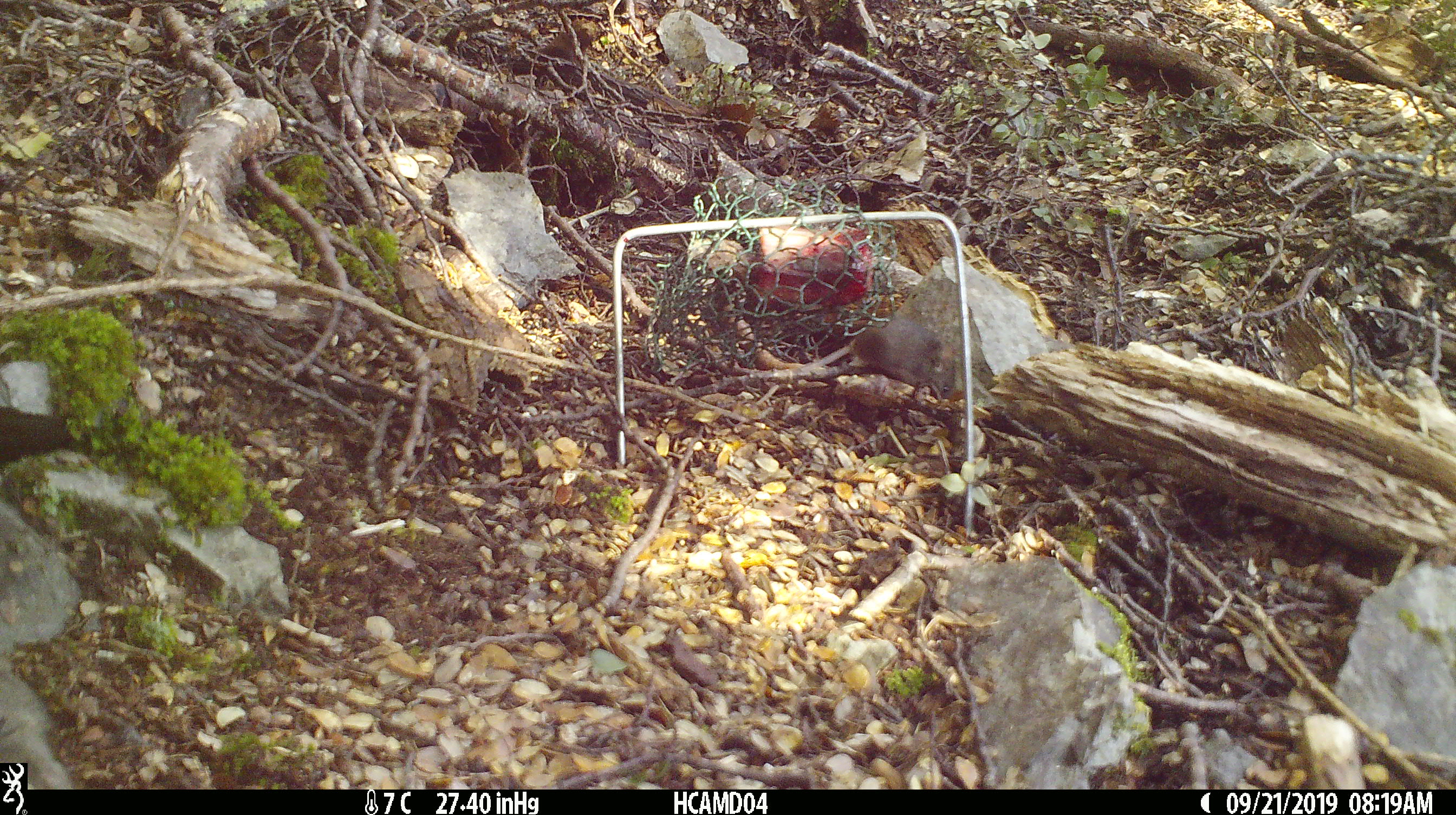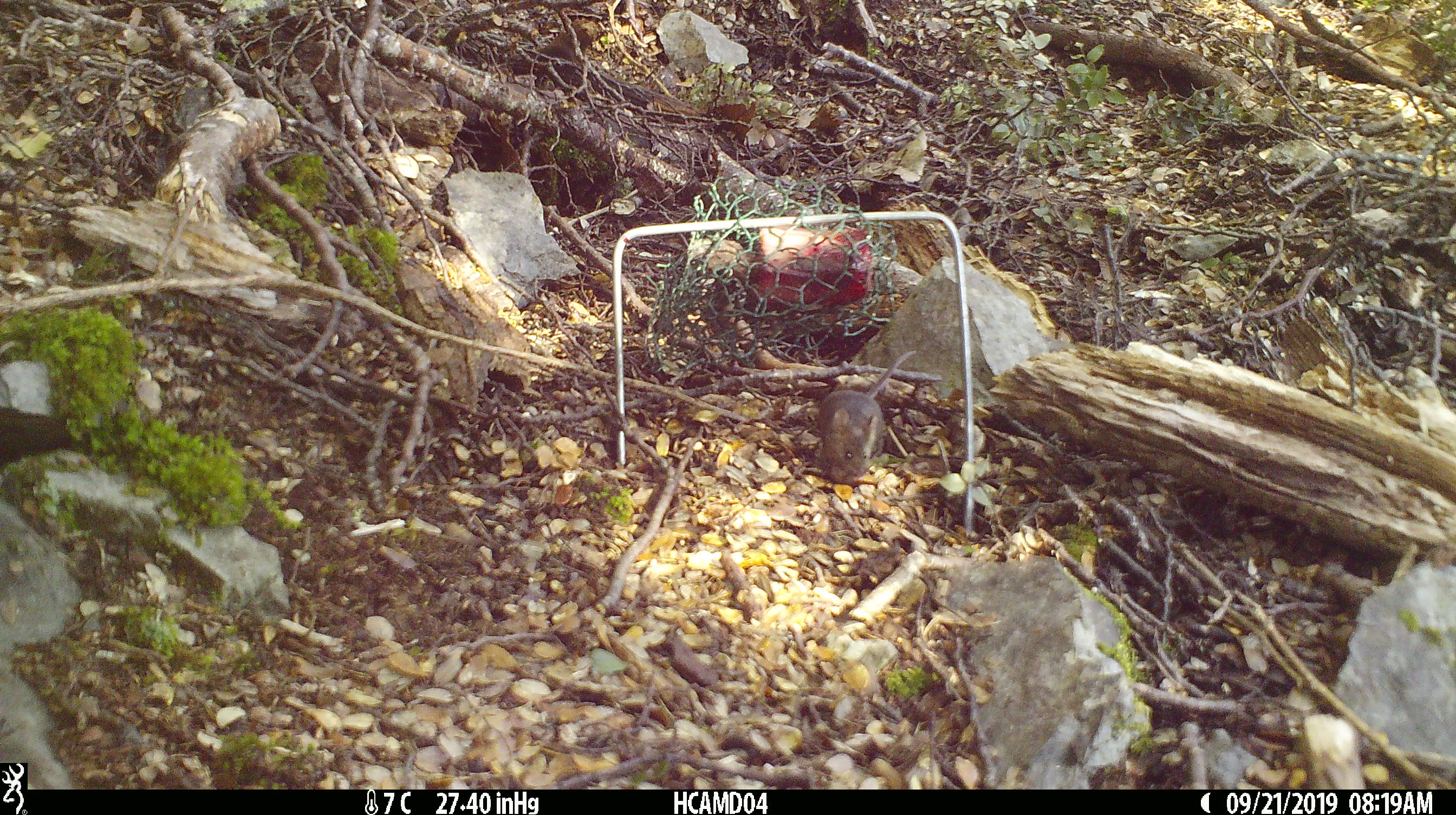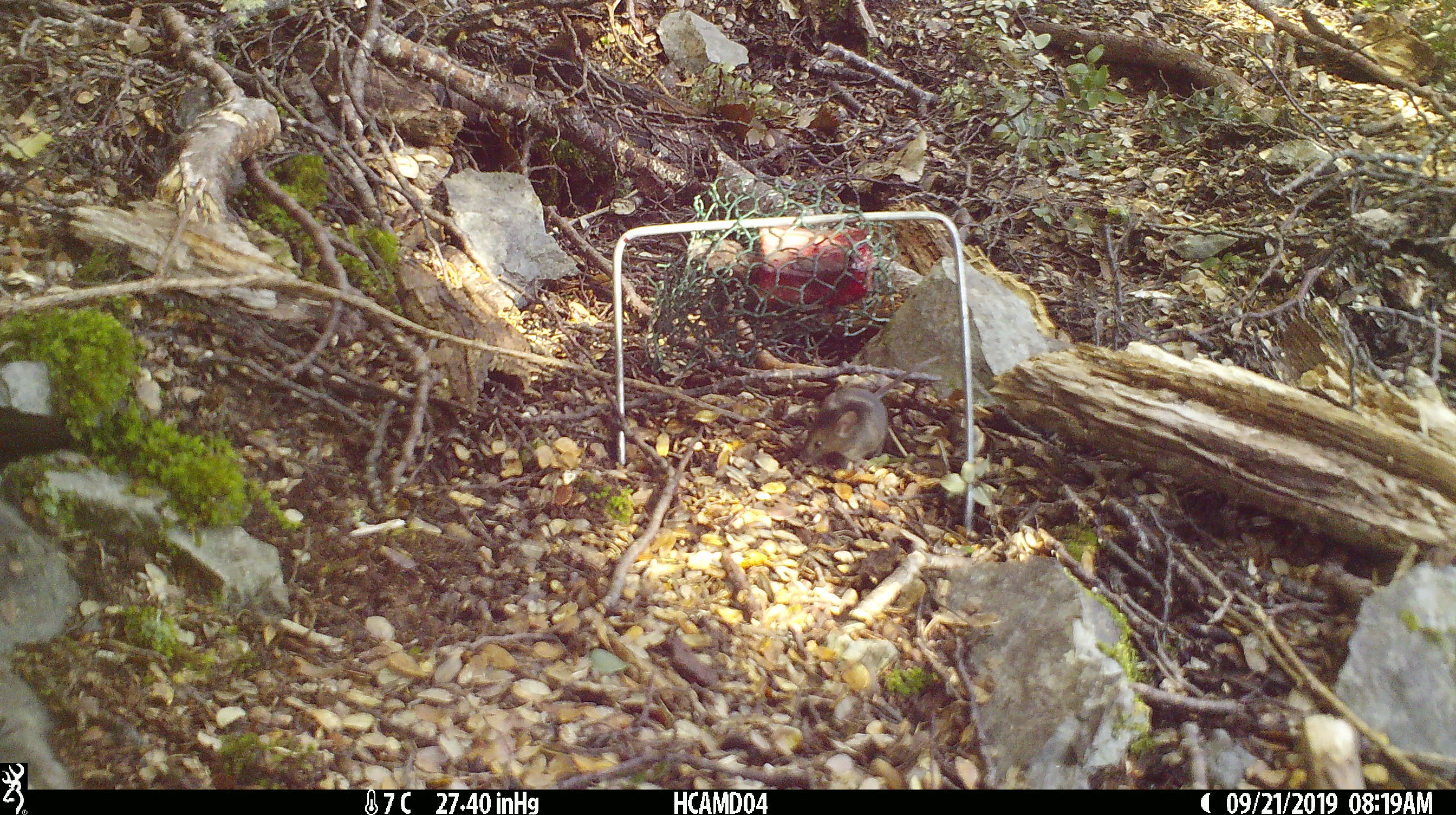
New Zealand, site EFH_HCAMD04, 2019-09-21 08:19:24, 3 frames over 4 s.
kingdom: Animalia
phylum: Chordata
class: Mammalia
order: Rodentia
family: Muridae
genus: Mus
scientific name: Mus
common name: mouse